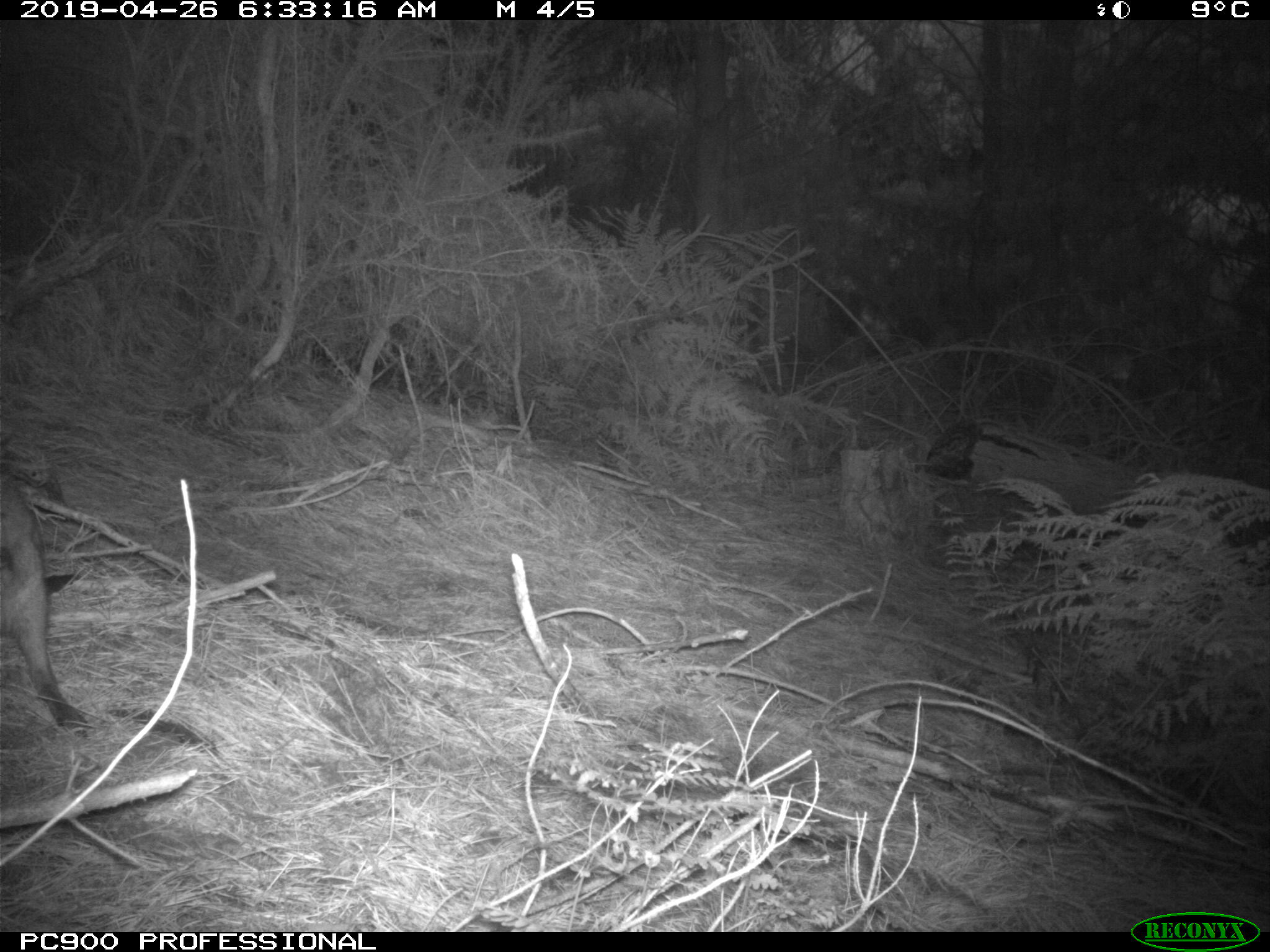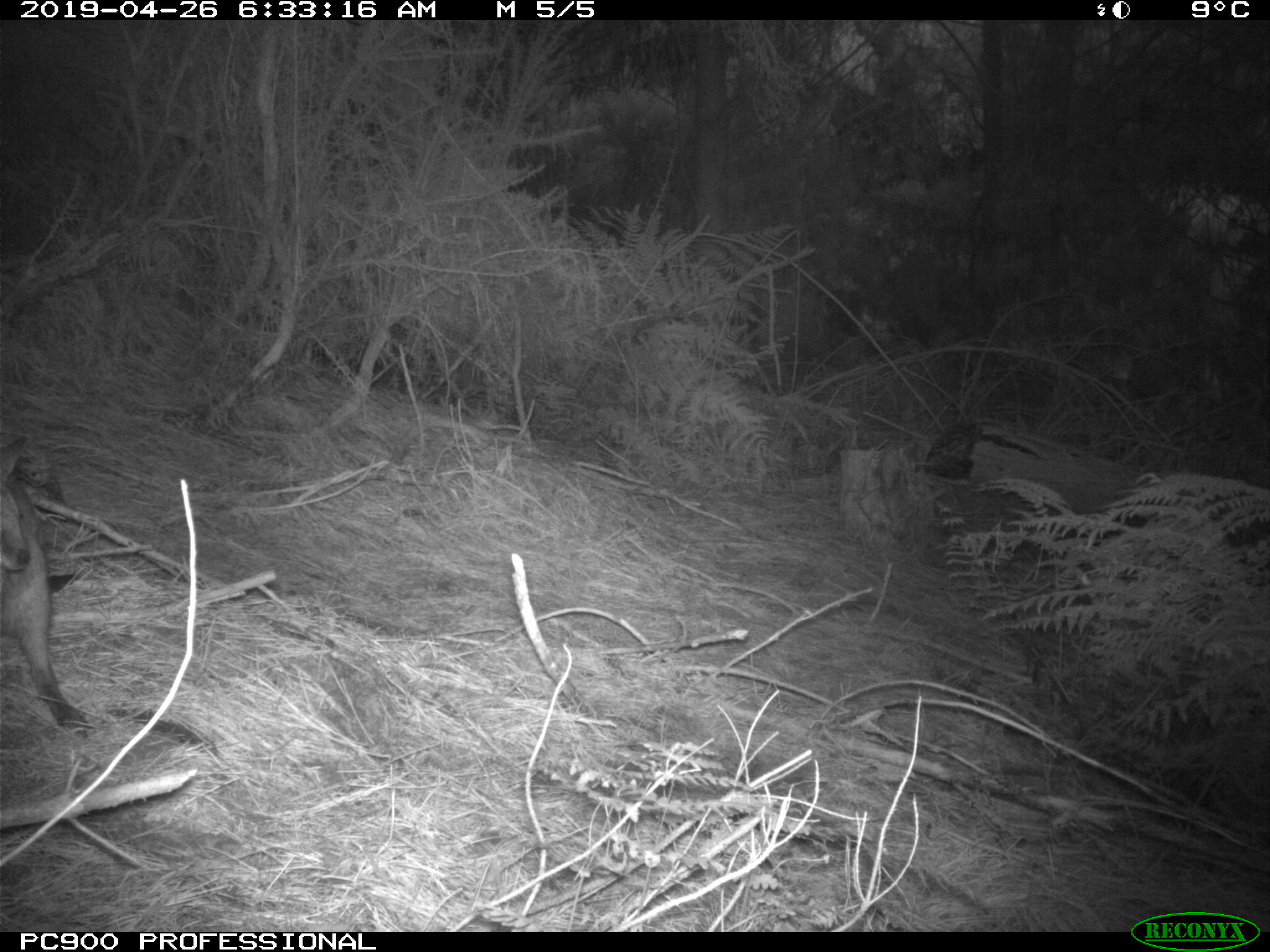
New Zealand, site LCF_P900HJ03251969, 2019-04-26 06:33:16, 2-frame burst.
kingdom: Animalia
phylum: Chordata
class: Mammalia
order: Diprotodontia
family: Macropodidae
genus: Notamacropus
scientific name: Notamacropus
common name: wallaby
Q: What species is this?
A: Wallaby (Notamacropus).